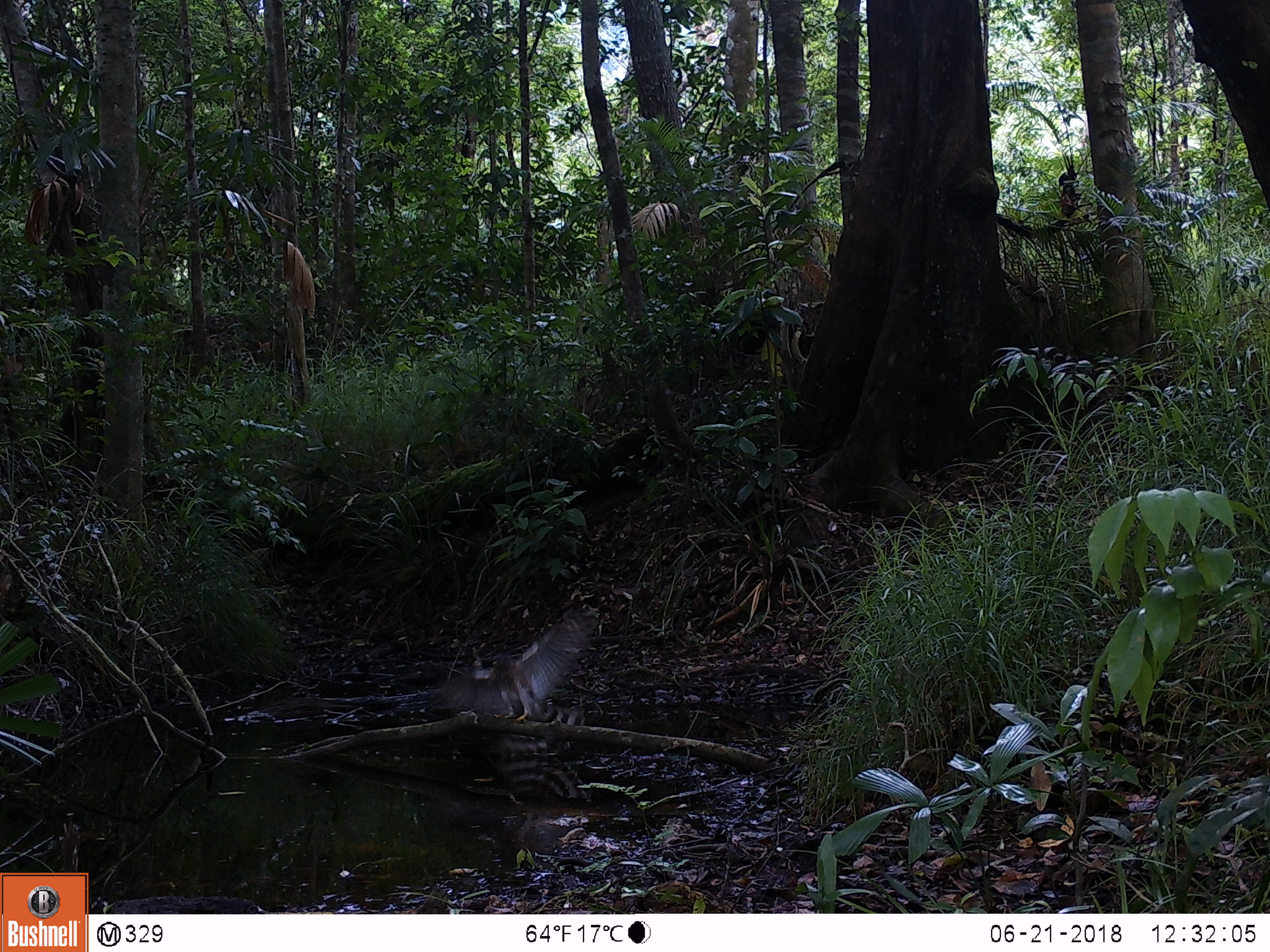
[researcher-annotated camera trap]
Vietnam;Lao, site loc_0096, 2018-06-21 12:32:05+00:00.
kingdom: Animalia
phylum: Chordata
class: Aves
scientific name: Aves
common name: bird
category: unidentified bird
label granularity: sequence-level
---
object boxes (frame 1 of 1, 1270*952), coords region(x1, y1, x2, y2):
unidentified bird: region(423, 606, 599, 721)